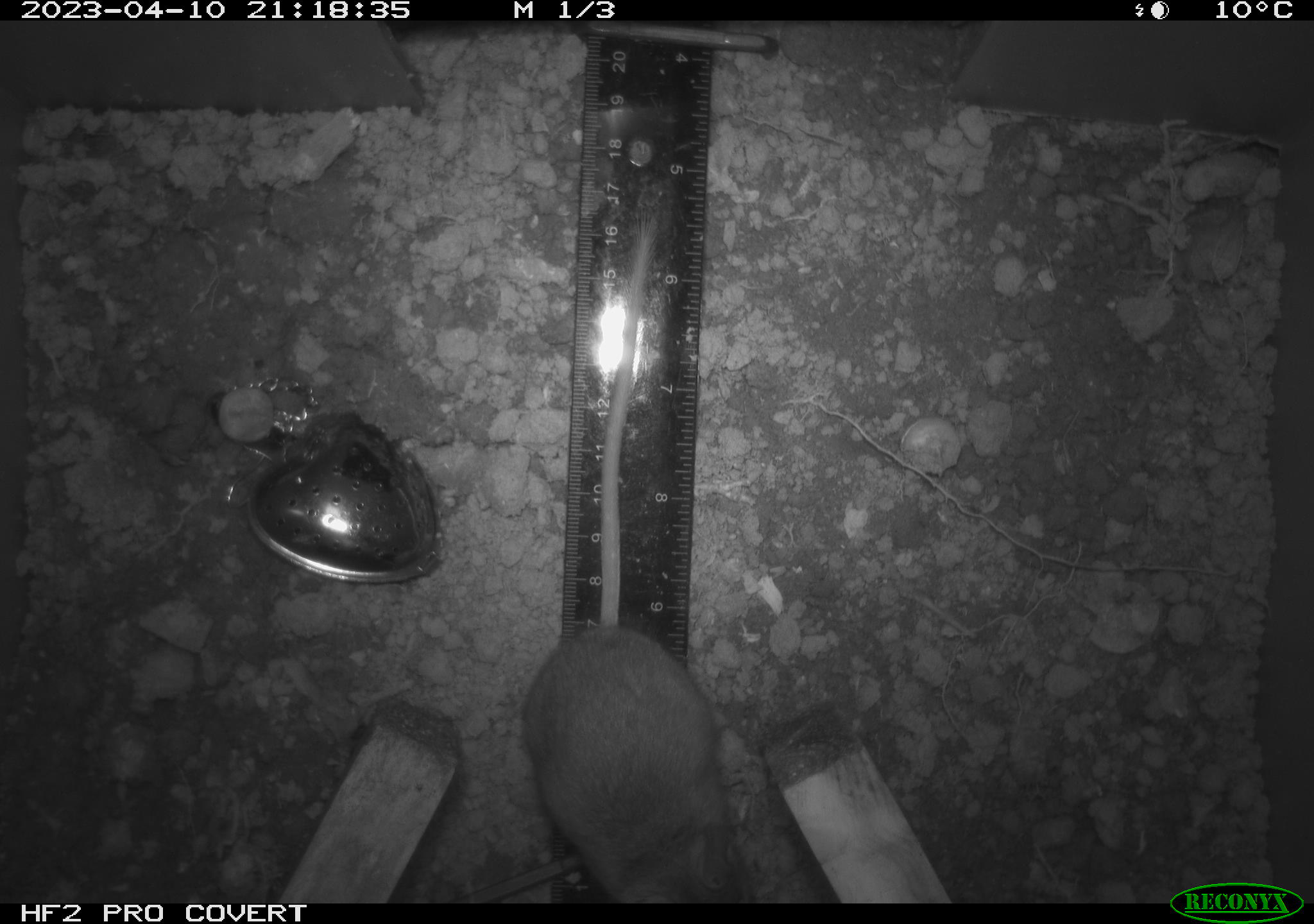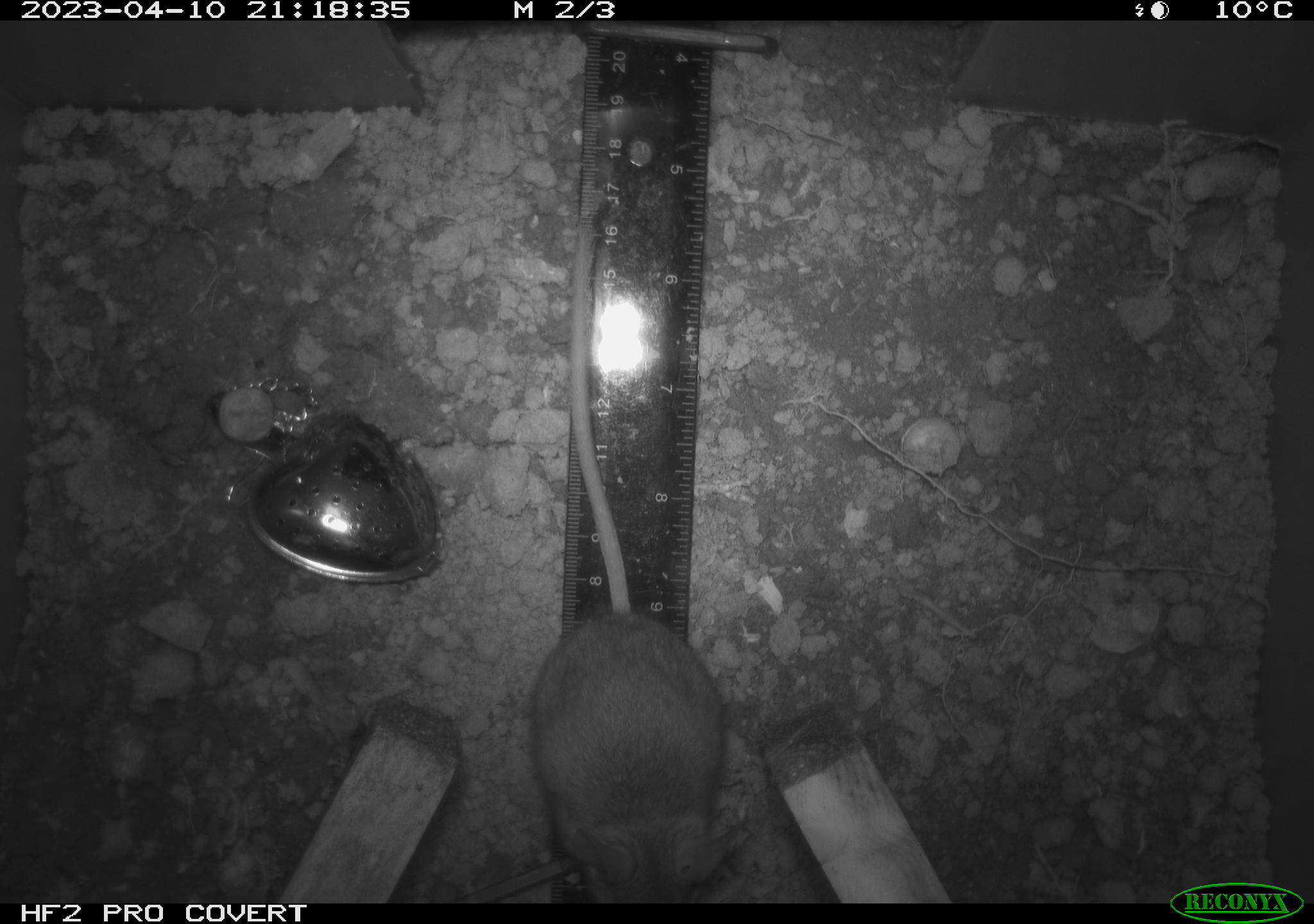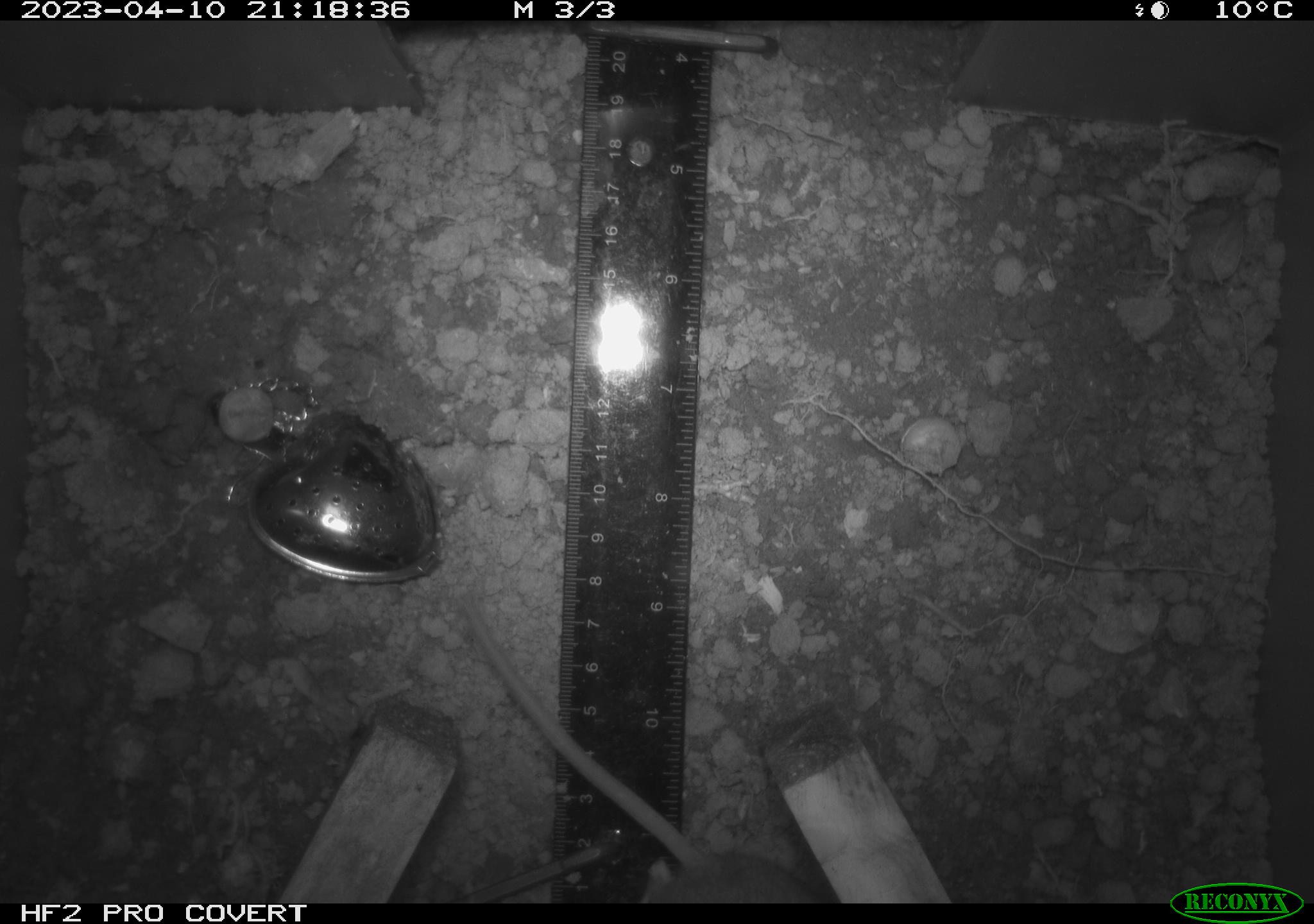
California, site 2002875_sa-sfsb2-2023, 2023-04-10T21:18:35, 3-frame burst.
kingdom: Animalia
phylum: Chordata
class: Mammalia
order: Rodentia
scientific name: Rodentia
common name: mouse species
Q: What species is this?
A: Mouse species (Rodentia).